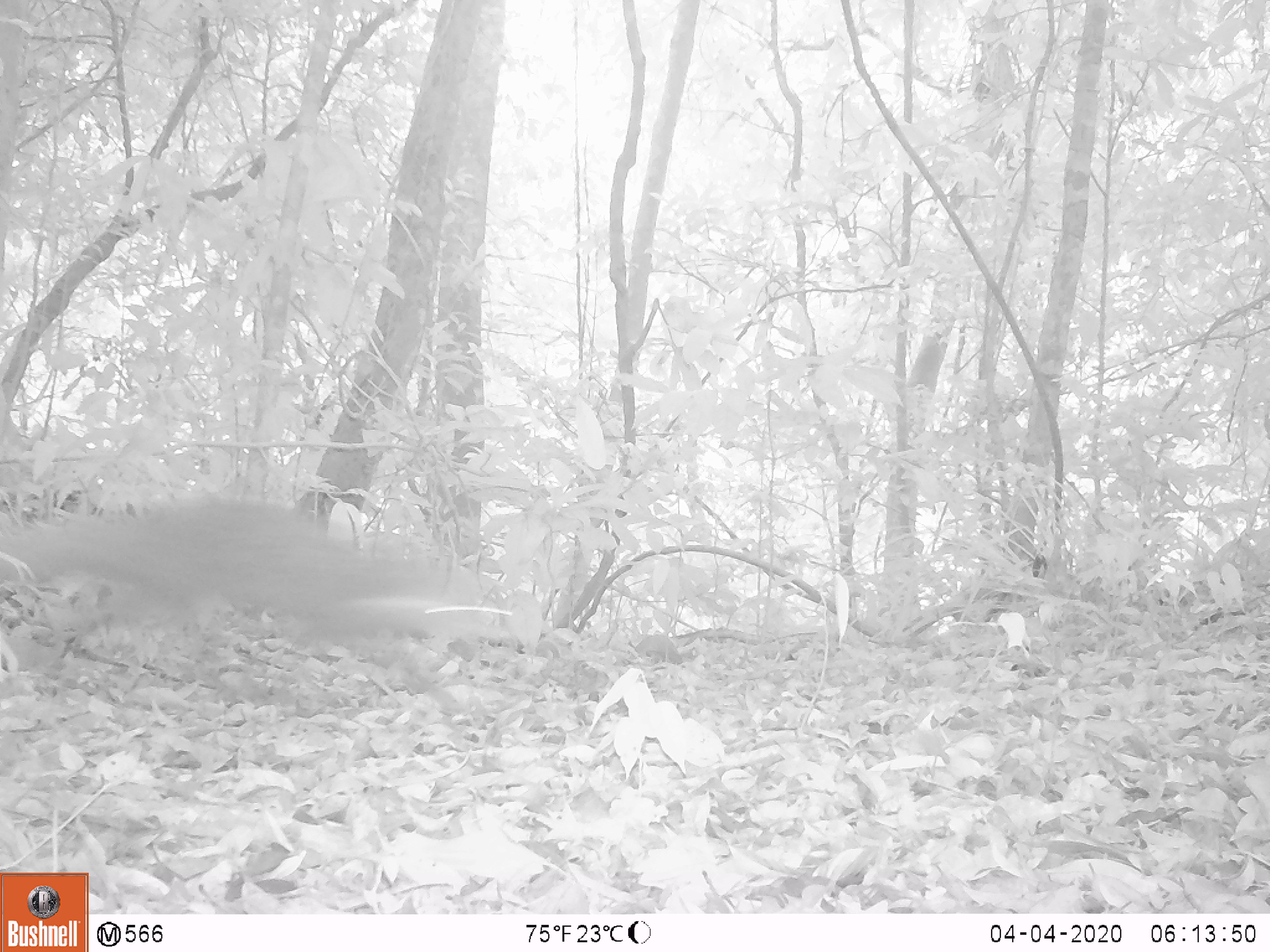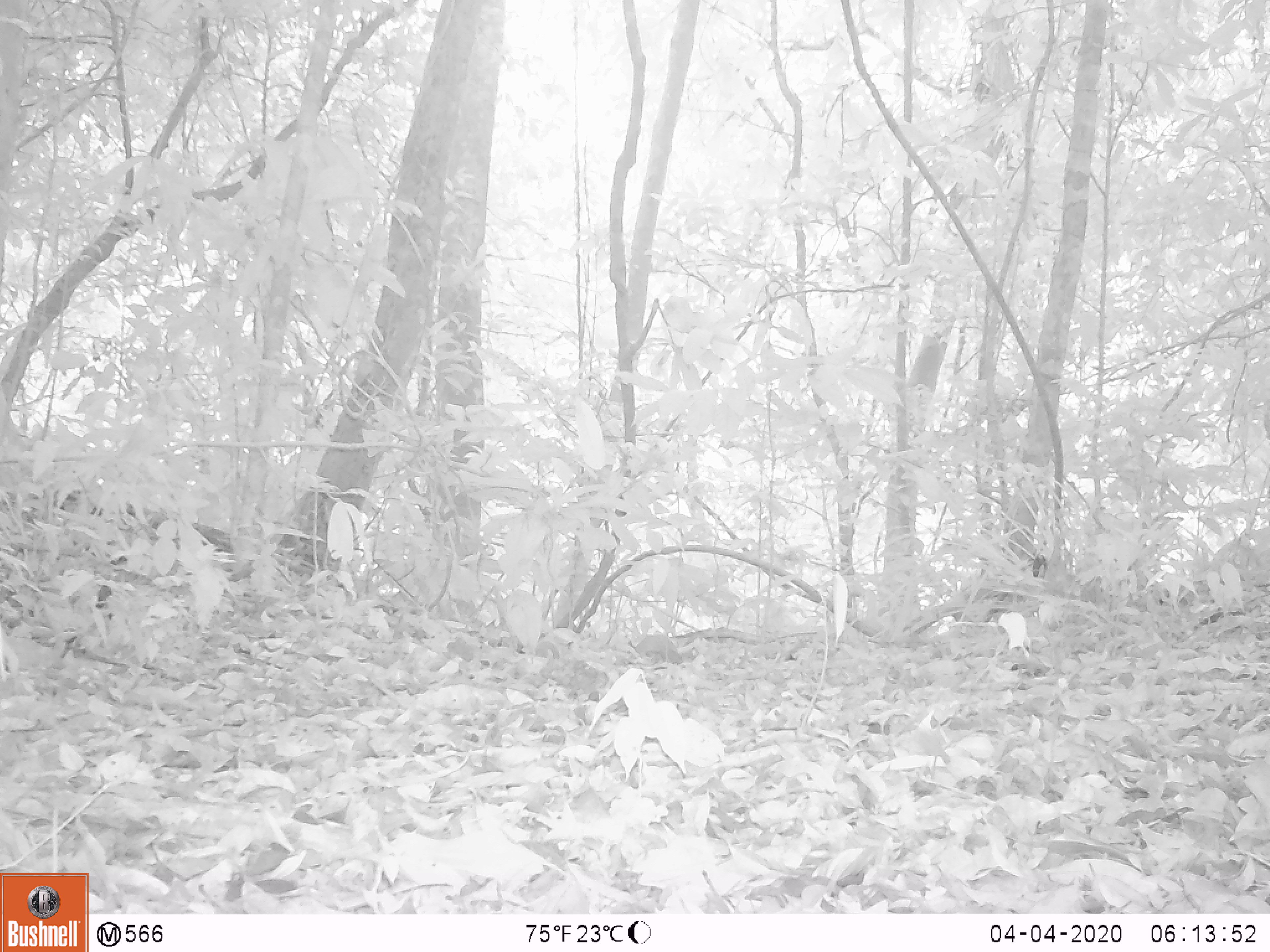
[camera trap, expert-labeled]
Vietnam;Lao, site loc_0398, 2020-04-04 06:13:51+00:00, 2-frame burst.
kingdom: Animalia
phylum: Chordata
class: Mammalia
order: Carnivora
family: Herpestidae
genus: Urva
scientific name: Urva urva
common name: crab-eating mongoose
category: crab eating mongoose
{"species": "crab eating mongoose (crab-eating mongoose) (Urva urva)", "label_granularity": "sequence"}